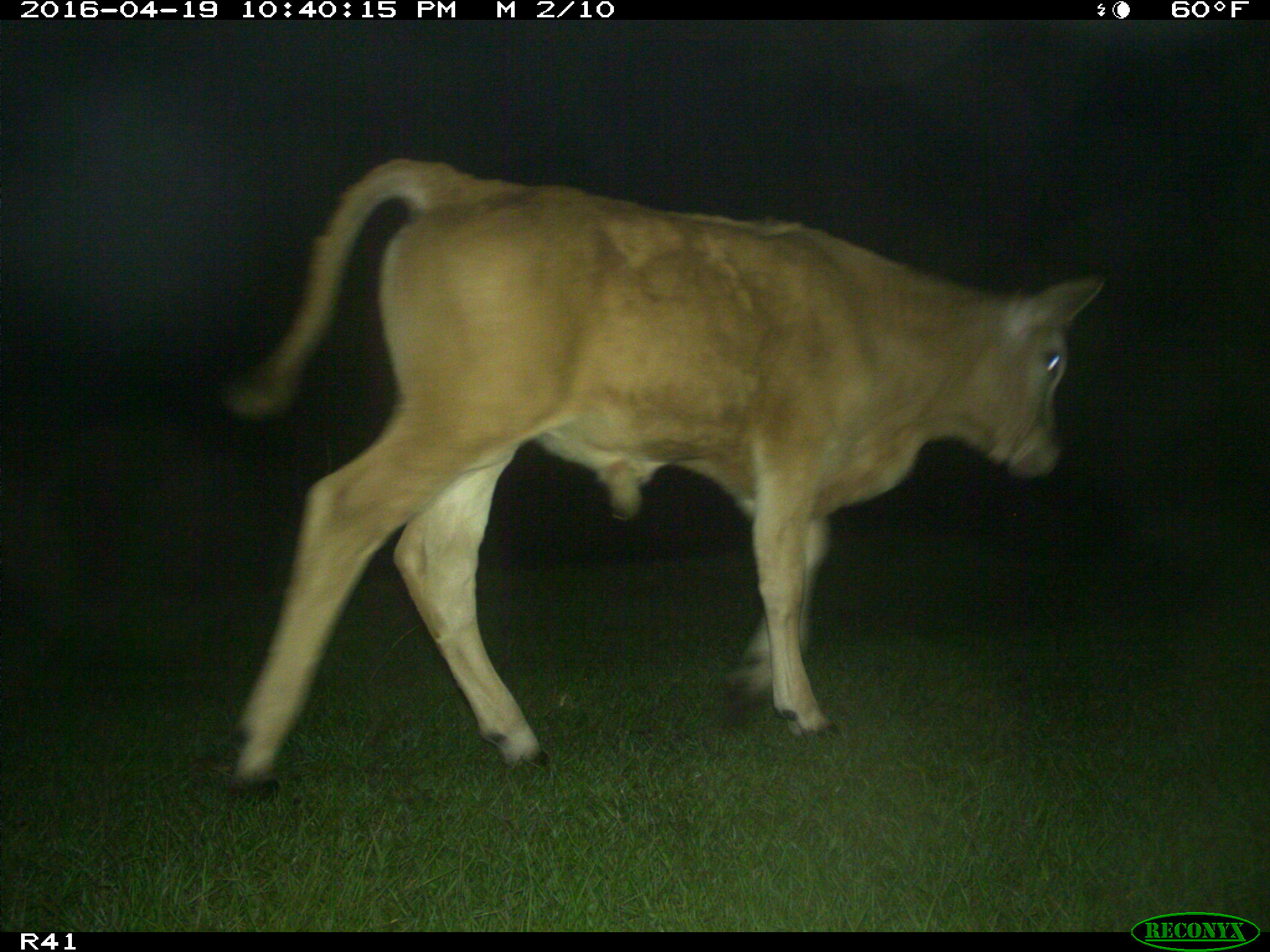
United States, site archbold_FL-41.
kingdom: Animalia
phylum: Chordata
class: Mammalia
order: Artiodactyla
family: Bovidae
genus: Bos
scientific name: Bos taurus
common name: domestic cow